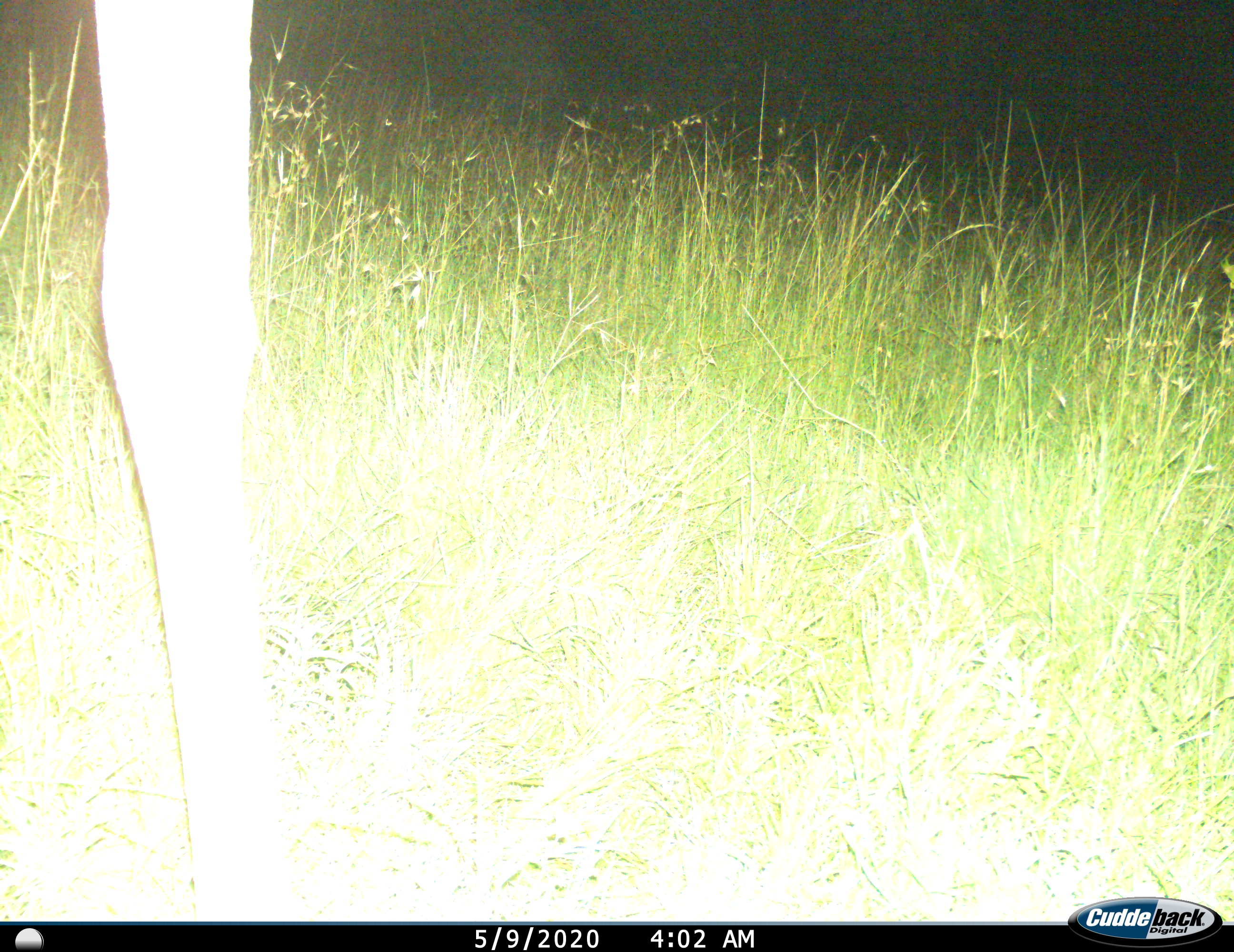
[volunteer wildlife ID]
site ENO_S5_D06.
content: unidentified animal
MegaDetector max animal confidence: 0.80